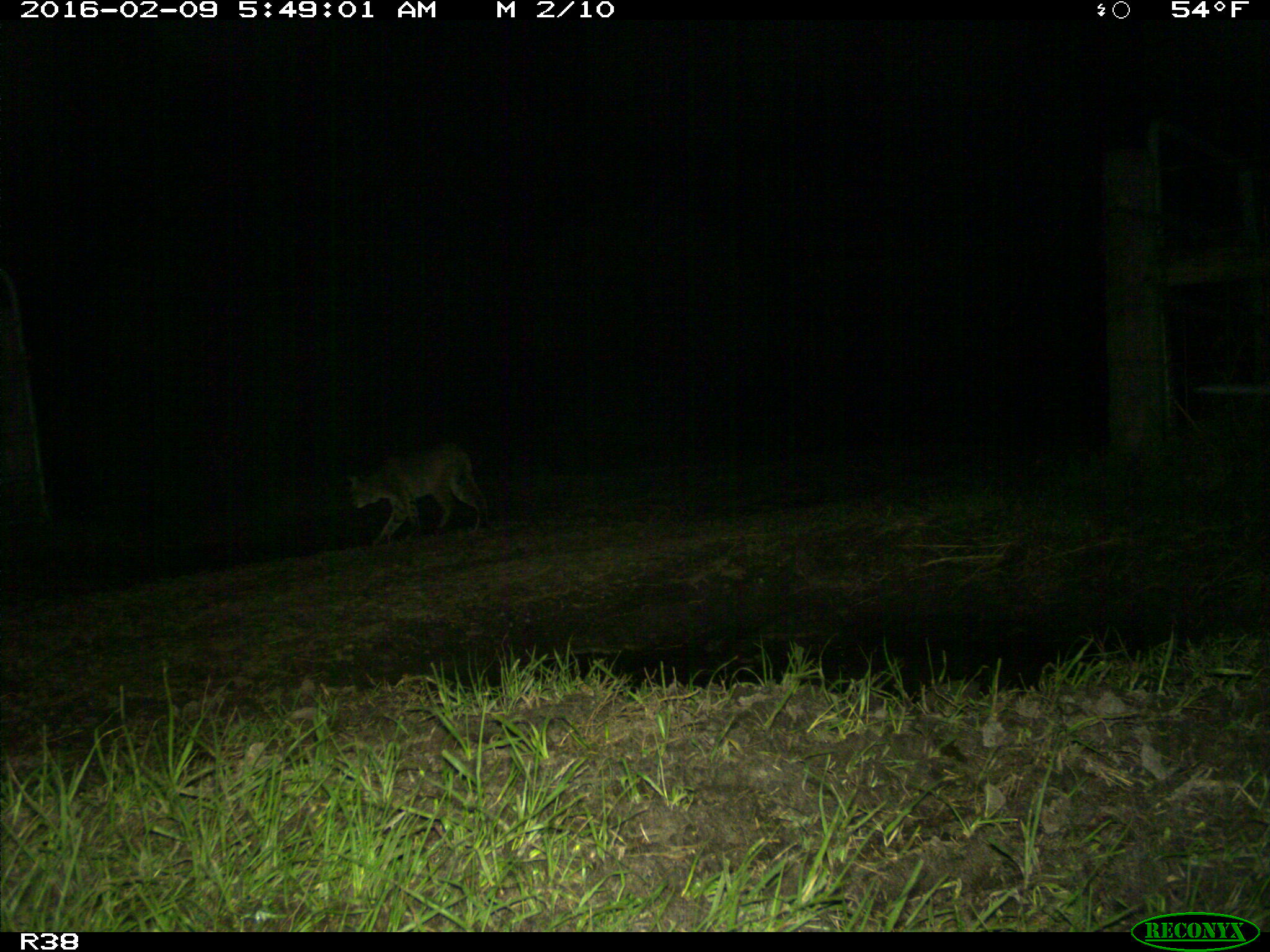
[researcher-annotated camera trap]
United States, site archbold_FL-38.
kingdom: Animalia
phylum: Chordata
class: Mammalia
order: Carnivora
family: Felidae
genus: Lynx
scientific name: Lynx rufus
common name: bobcat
Lynx rufus (bobcat).